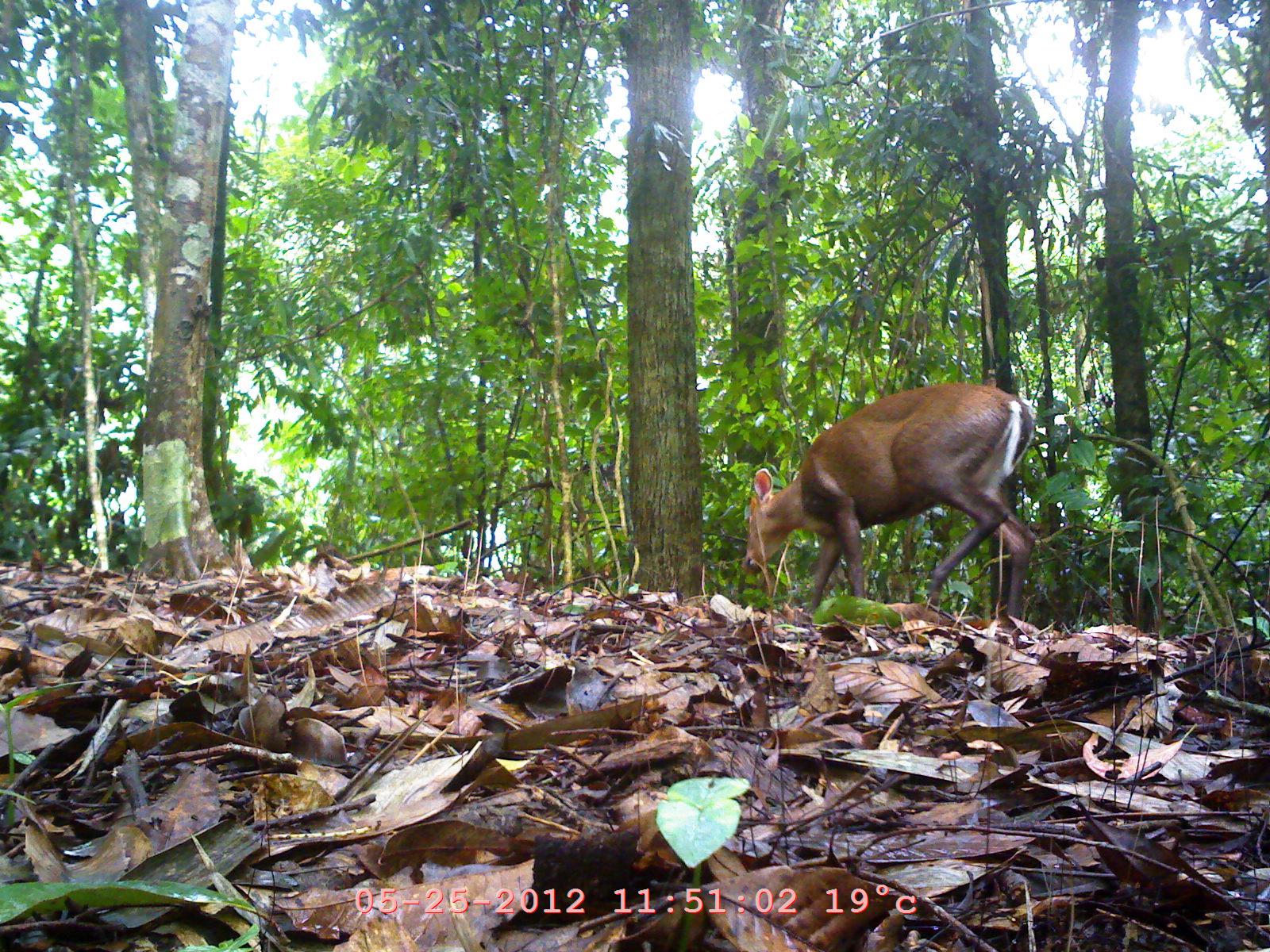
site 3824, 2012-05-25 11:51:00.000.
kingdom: Animalia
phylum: Chordata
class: Mammalia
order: Artiodactyla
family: Cervidae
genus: Muntiacus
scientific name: Muntiacus muntjak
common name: southern red muntjac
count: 1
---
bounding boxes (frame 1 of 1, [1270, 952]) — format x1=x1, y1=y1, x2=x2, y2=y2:
muntiacus muntjak: x1=741, y1=381, x2=1041, y2=630